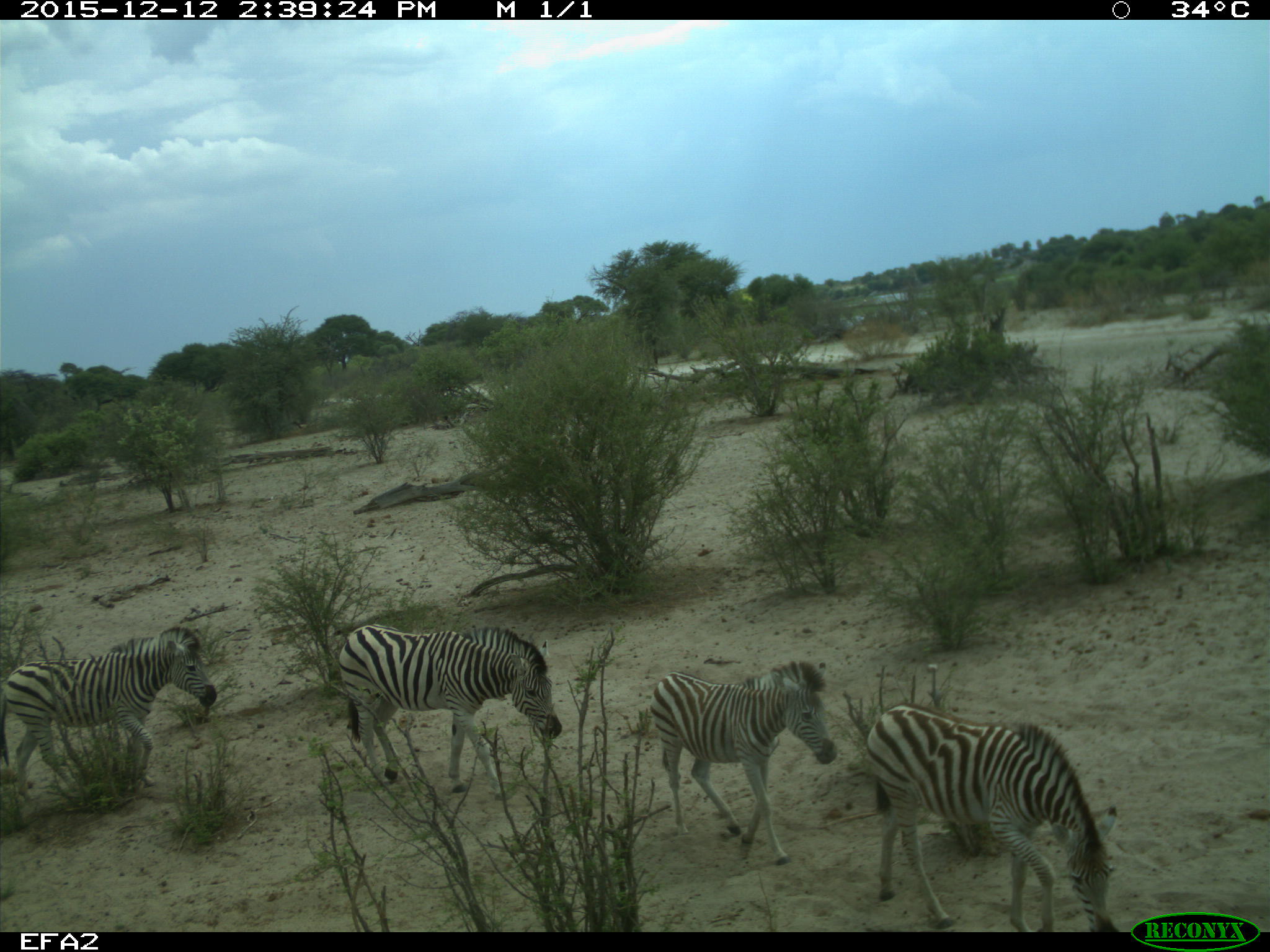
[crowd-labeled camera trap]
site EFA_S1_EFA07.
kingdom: Animalia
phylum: Chordata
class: Mammalia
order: Perissodactyla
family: Equidae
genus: Equus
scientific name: Equus quagga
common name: plains zebra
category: zebraplains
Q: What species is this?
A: Zebraplains (plains zebra) (Equus quagga).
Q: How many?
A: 4.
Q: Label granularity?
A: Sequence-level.